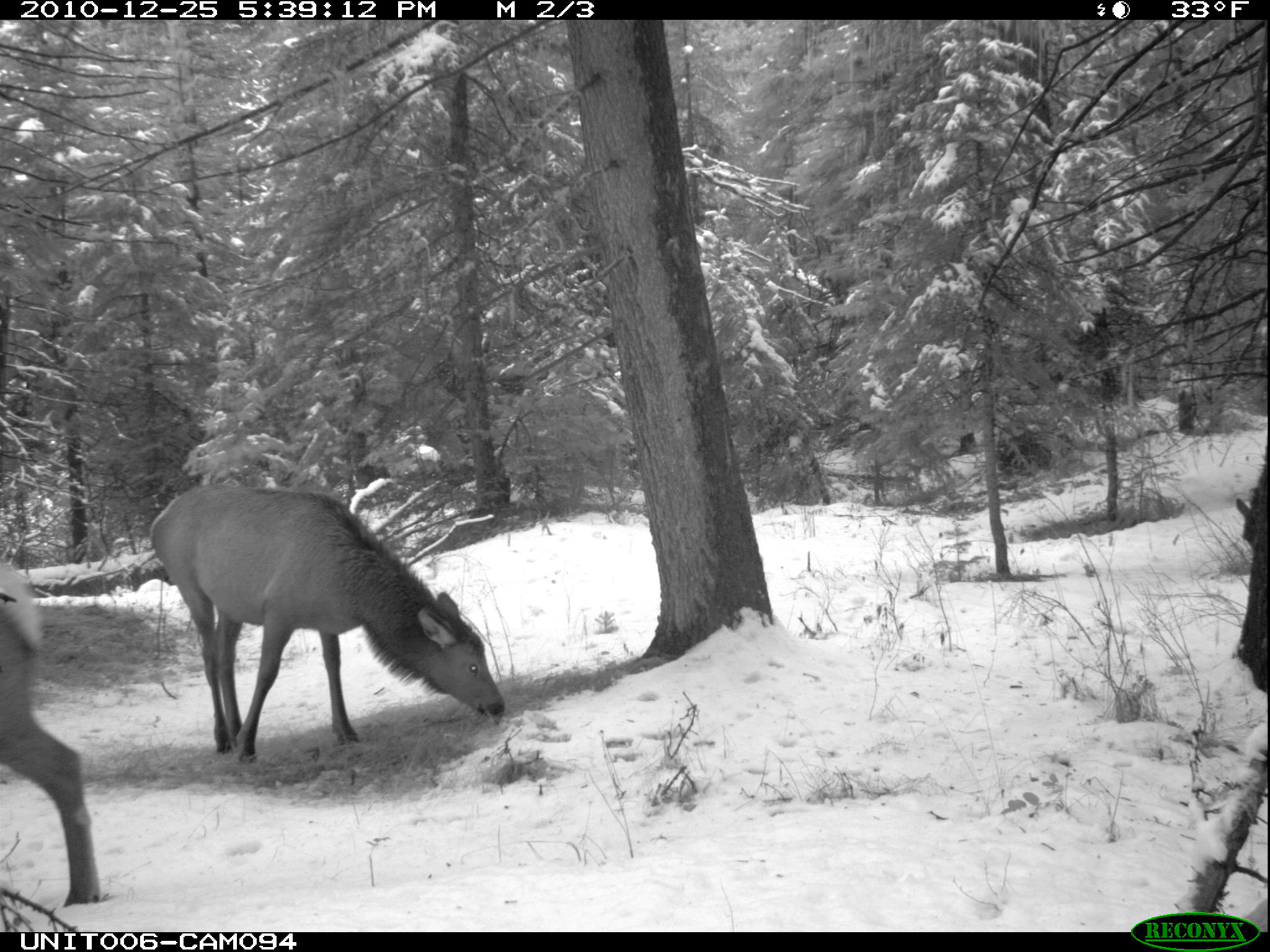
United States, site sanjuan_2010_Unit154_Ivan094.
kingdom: Animalia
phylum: Chordata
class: Mammalia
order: Artiodactyla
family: Cervidae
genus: Cervus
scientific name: Cervus elaphus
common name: red deer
Cervus elaphus (red deer).